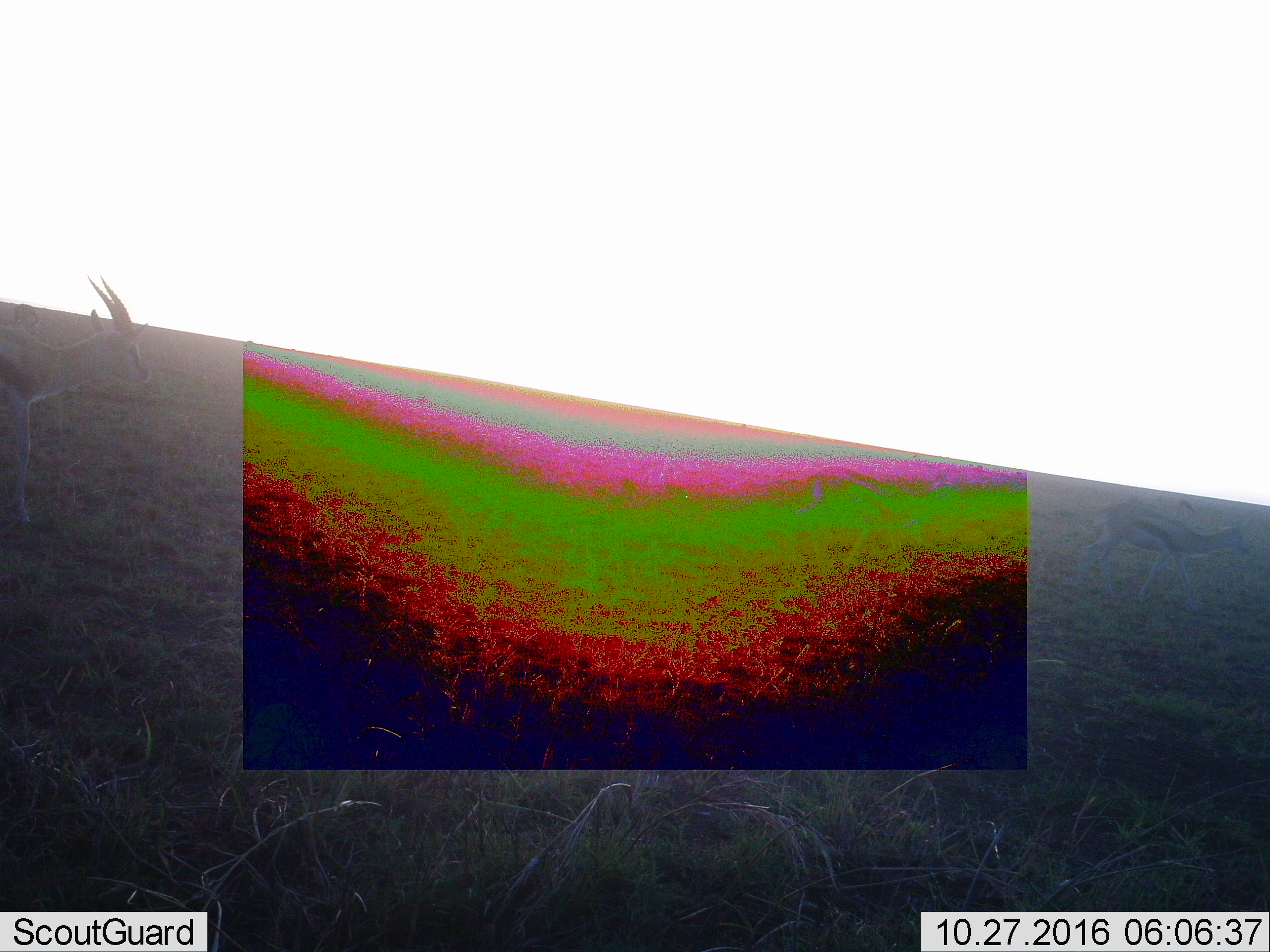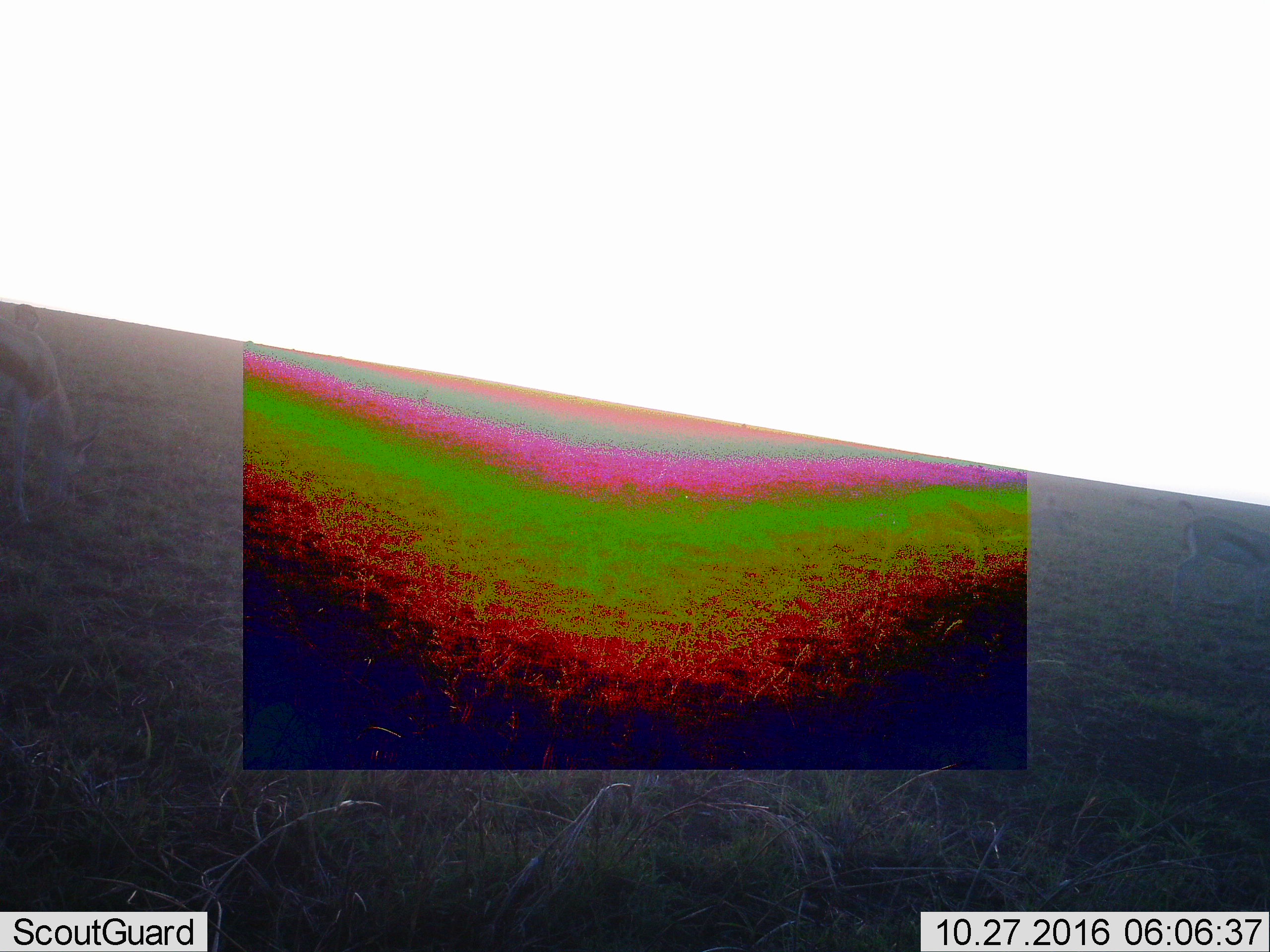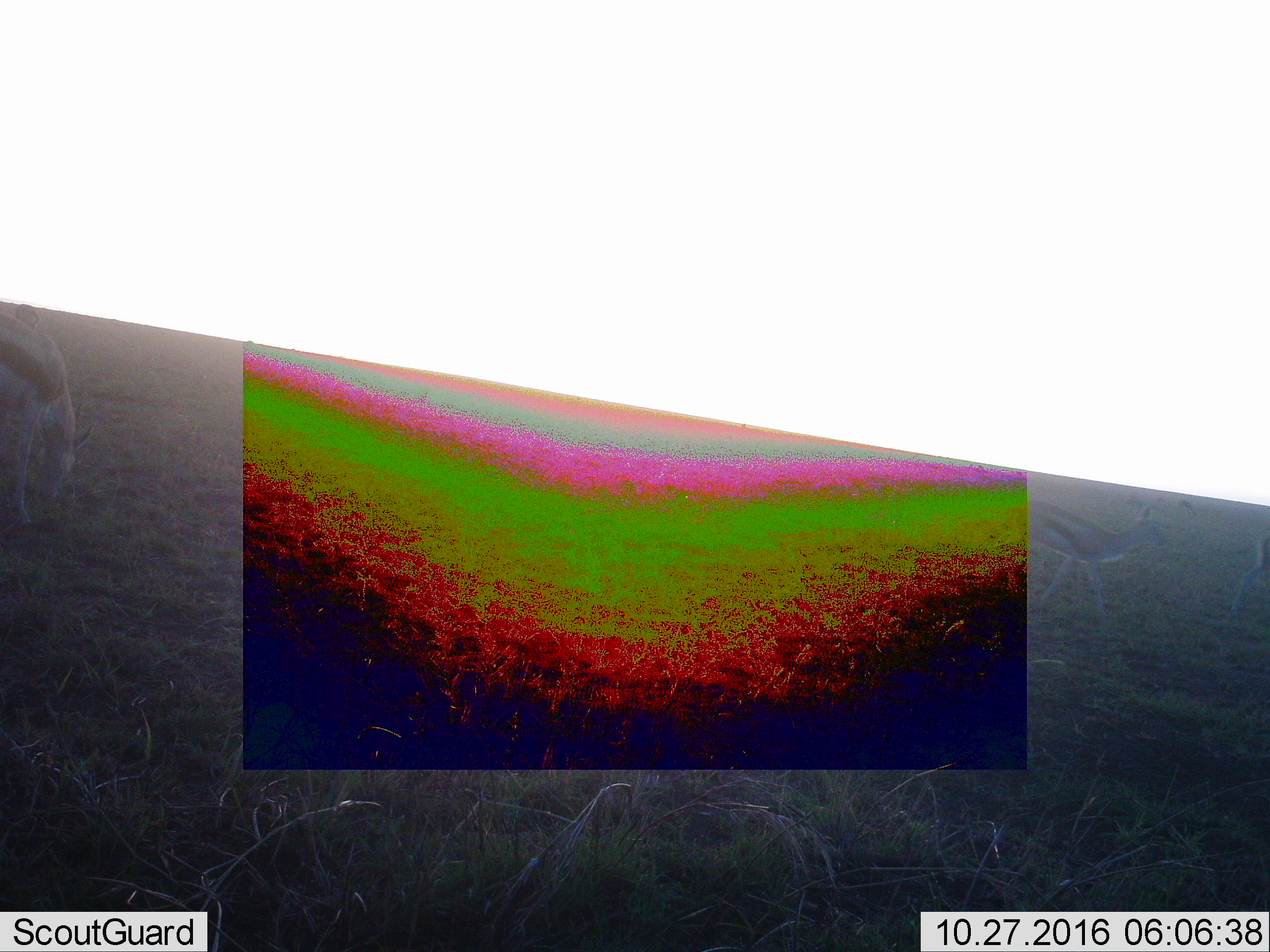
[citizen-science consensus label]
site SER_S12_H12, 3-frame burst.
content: unidentified animal